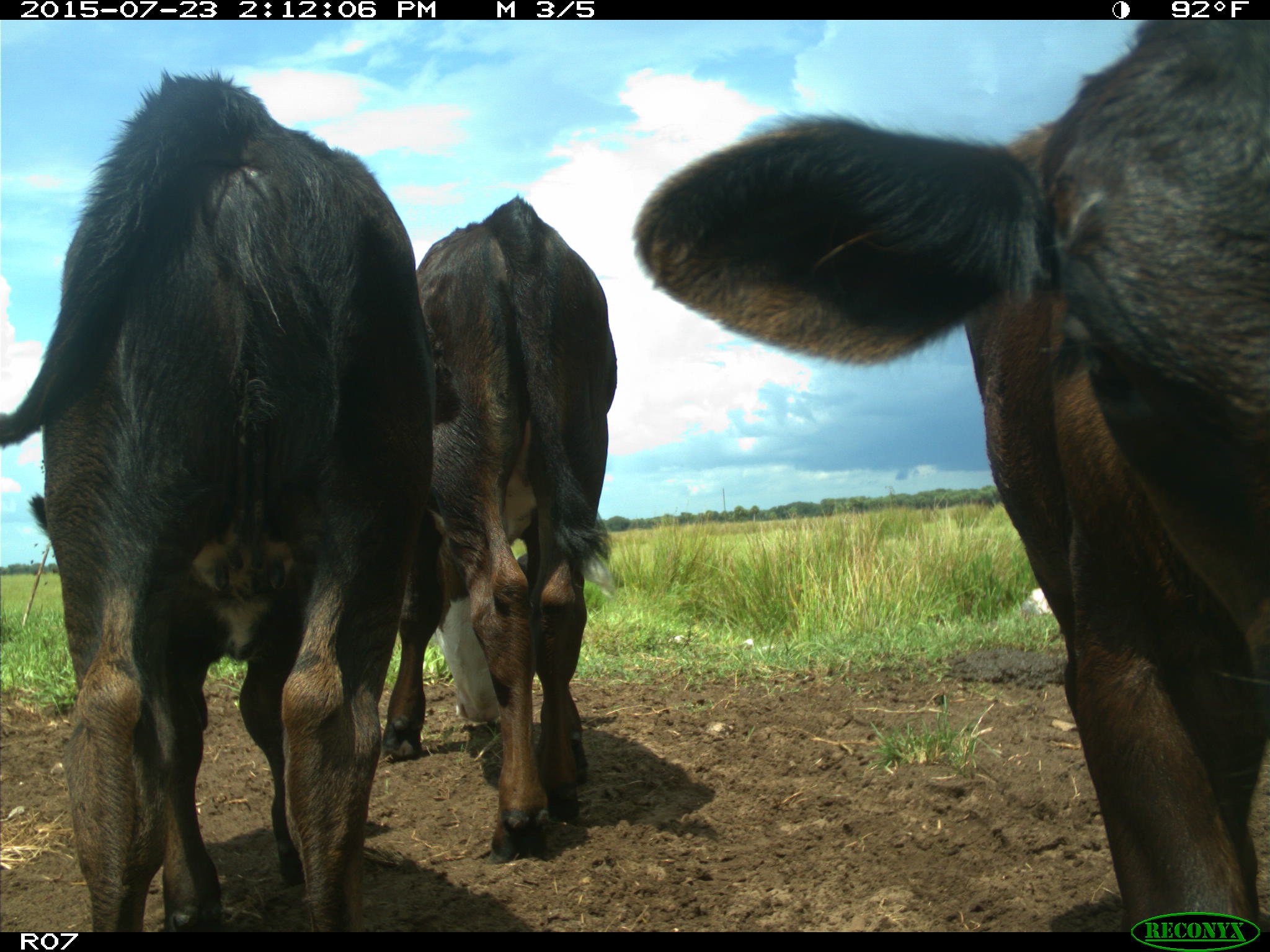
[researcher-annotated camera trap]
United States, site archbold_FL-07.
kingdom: Animalia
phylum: Chordata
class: Mammalia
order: Artiodactyla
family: Bovidae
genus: Bos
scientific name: Bos taurus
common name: domestic cow